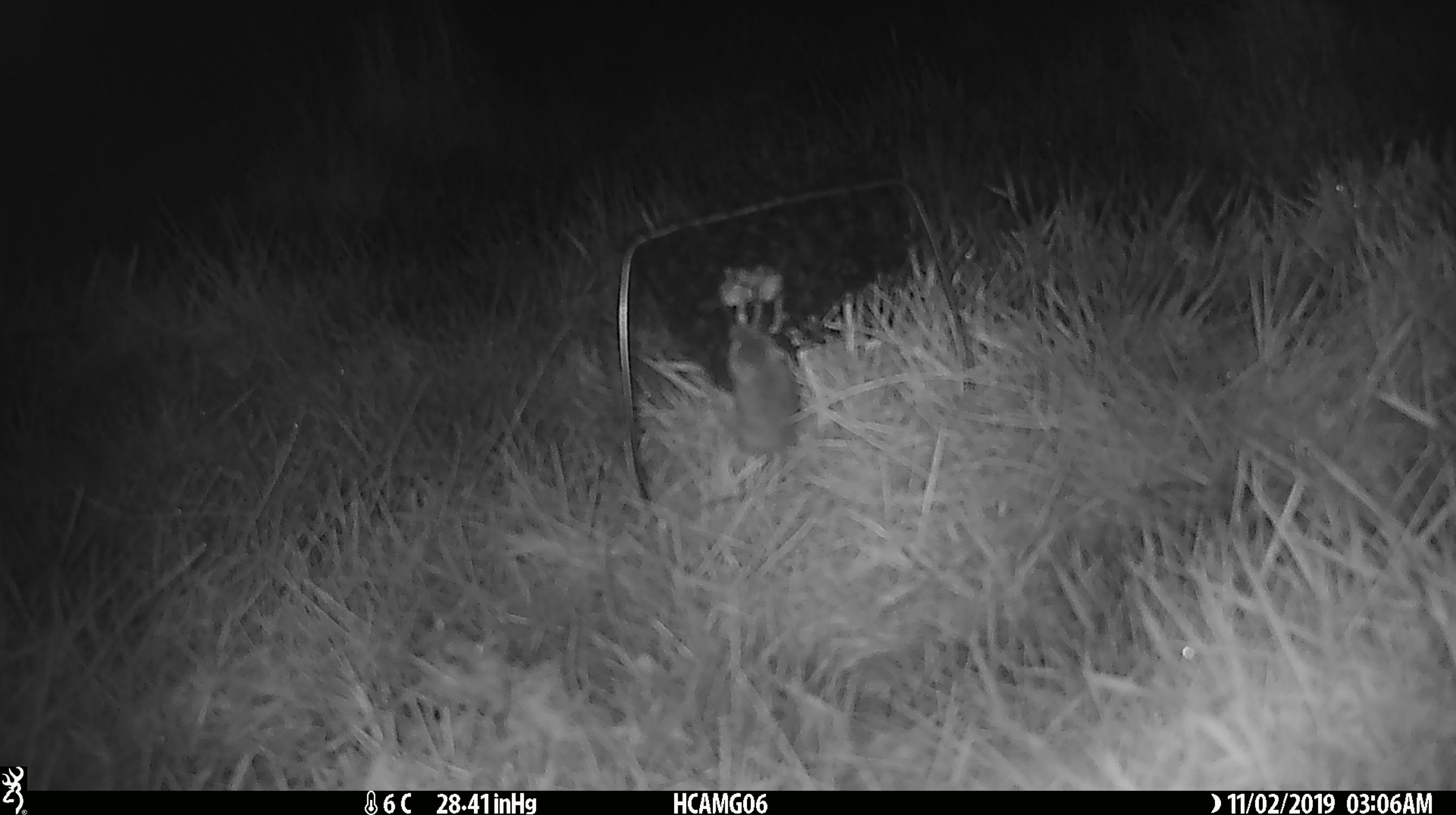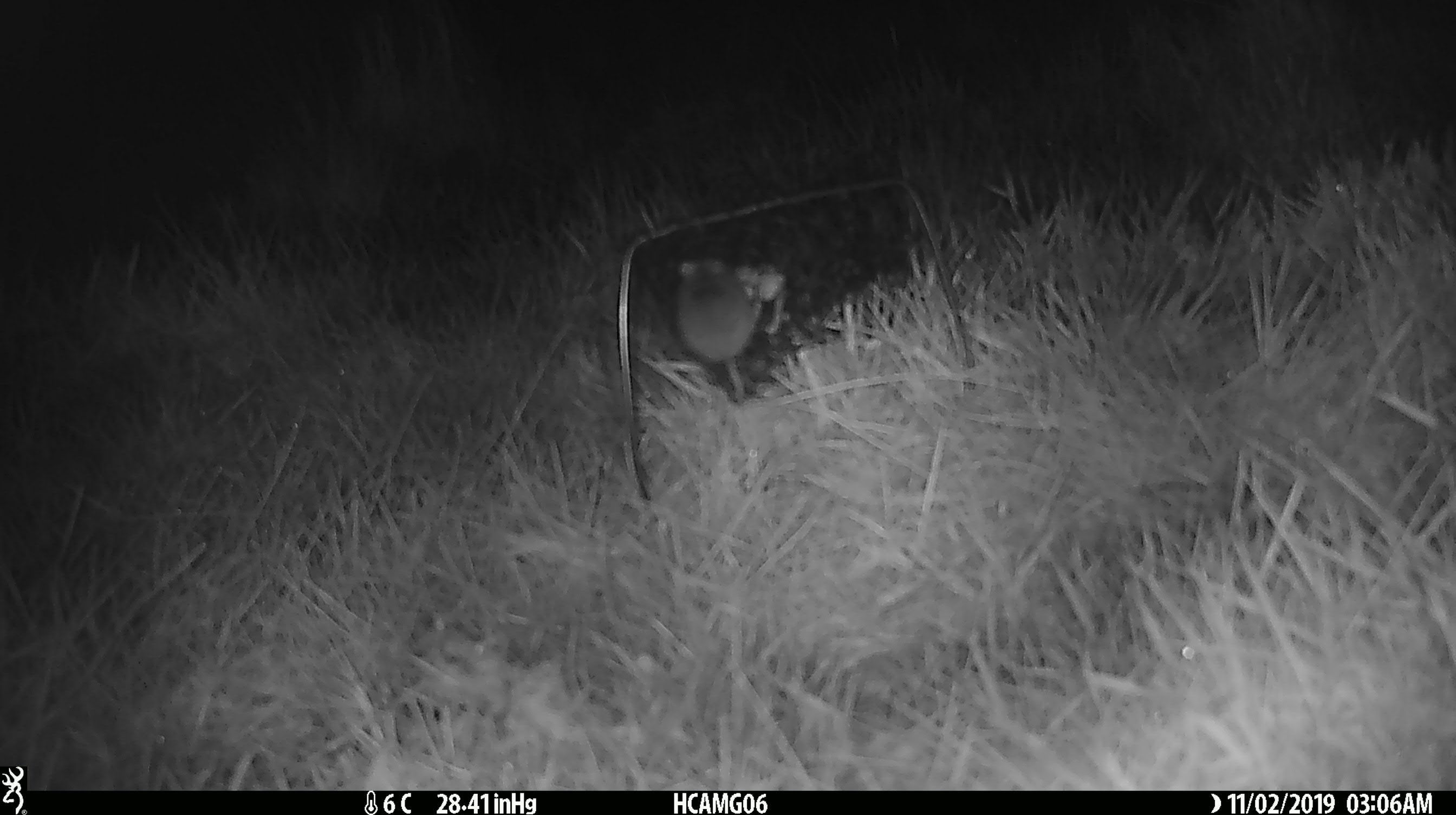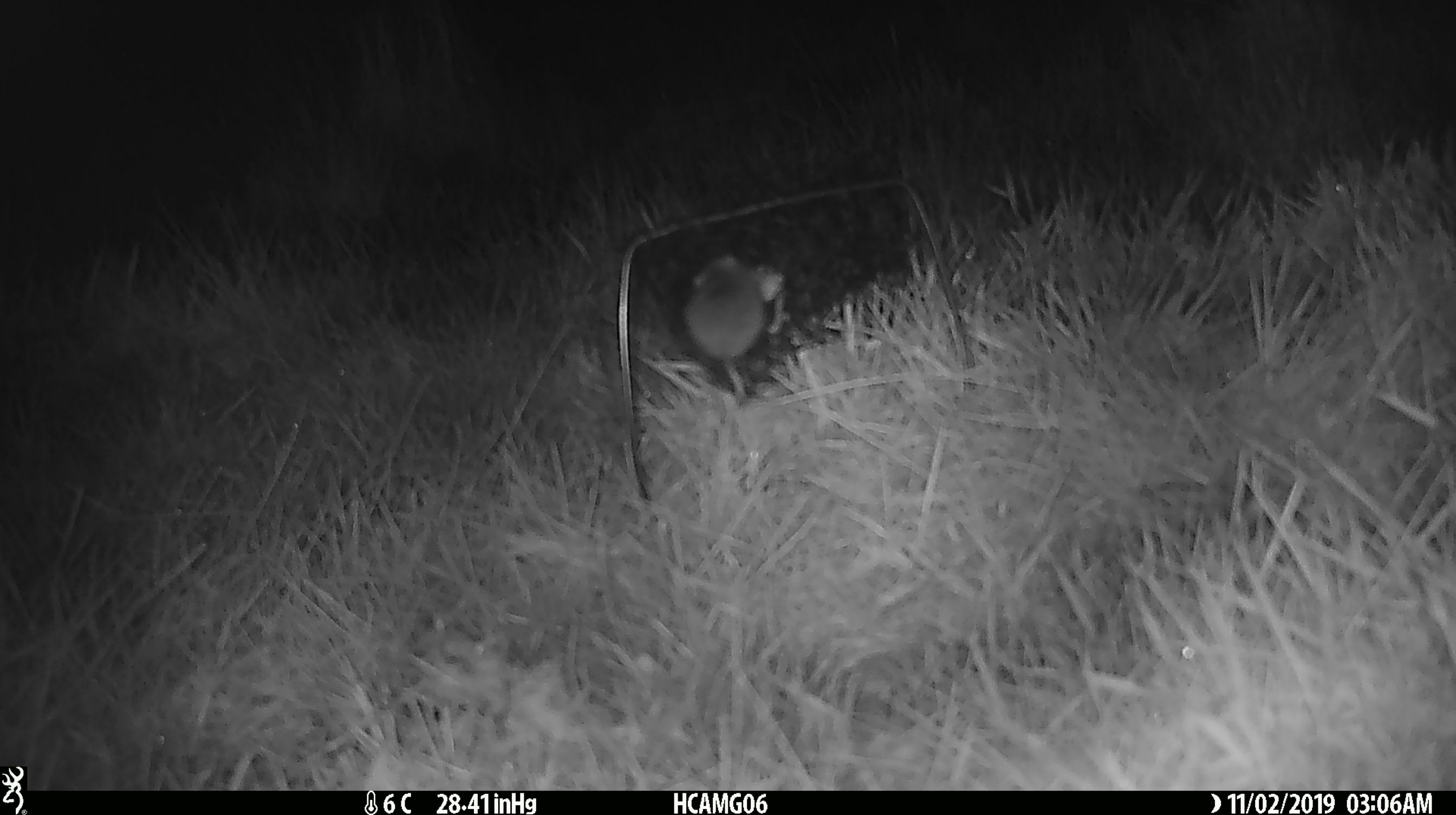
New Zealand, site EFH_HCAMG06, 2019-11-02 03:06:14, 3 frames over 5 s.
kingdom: Animalia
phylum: Chordata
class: Mammalia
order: Rodentia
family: Muridae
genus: Mus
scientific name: Mus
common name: mouse